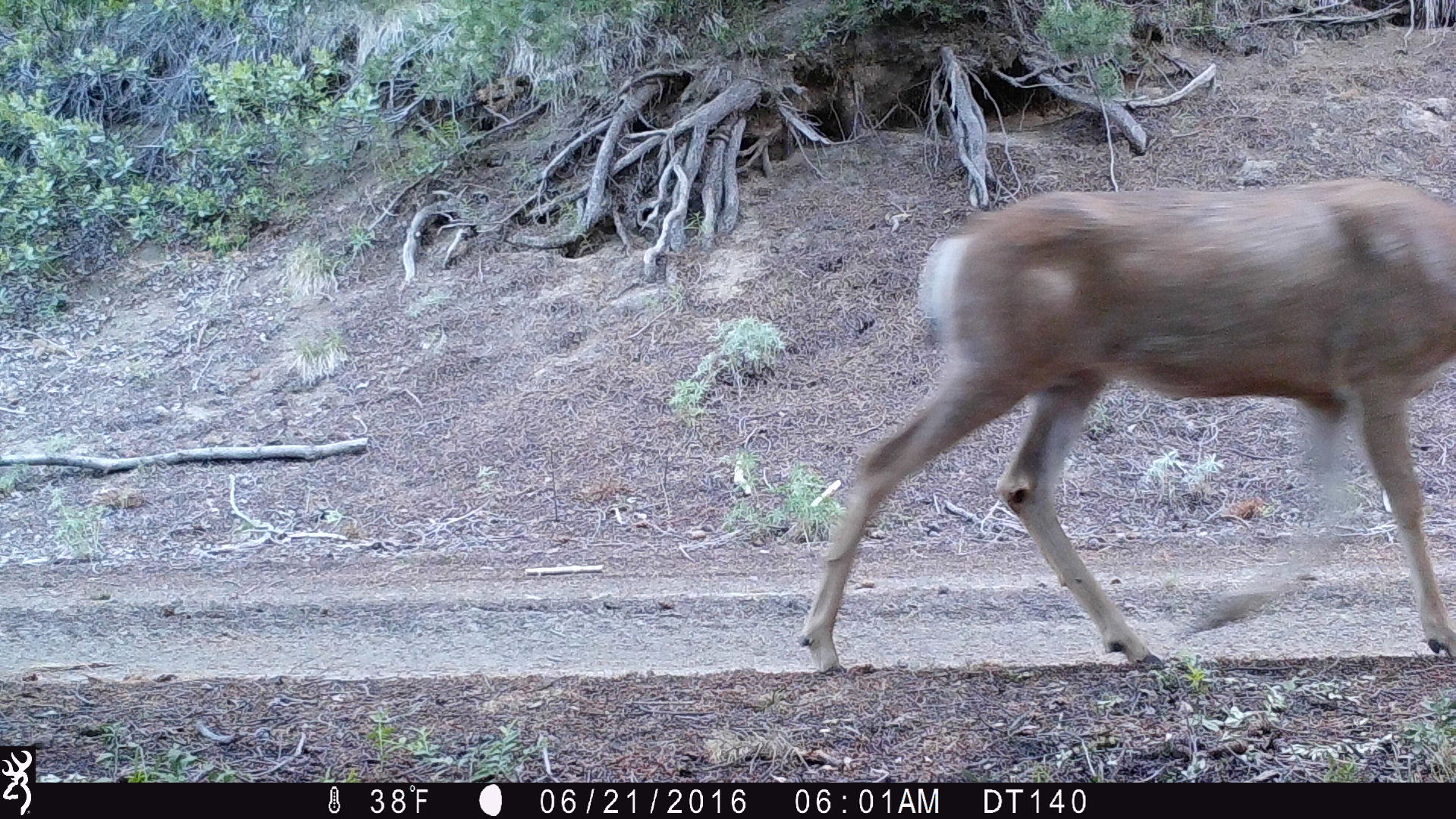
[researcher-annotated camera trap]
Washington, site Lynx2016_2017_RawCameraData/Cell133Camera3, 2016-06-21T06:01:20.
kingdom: Animalia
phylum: Chordata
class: Mammalia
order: Artiodactyla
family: Cervidae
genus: Odocoileus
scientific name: Odocoileus hemionus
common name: mule deer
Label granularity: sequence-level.